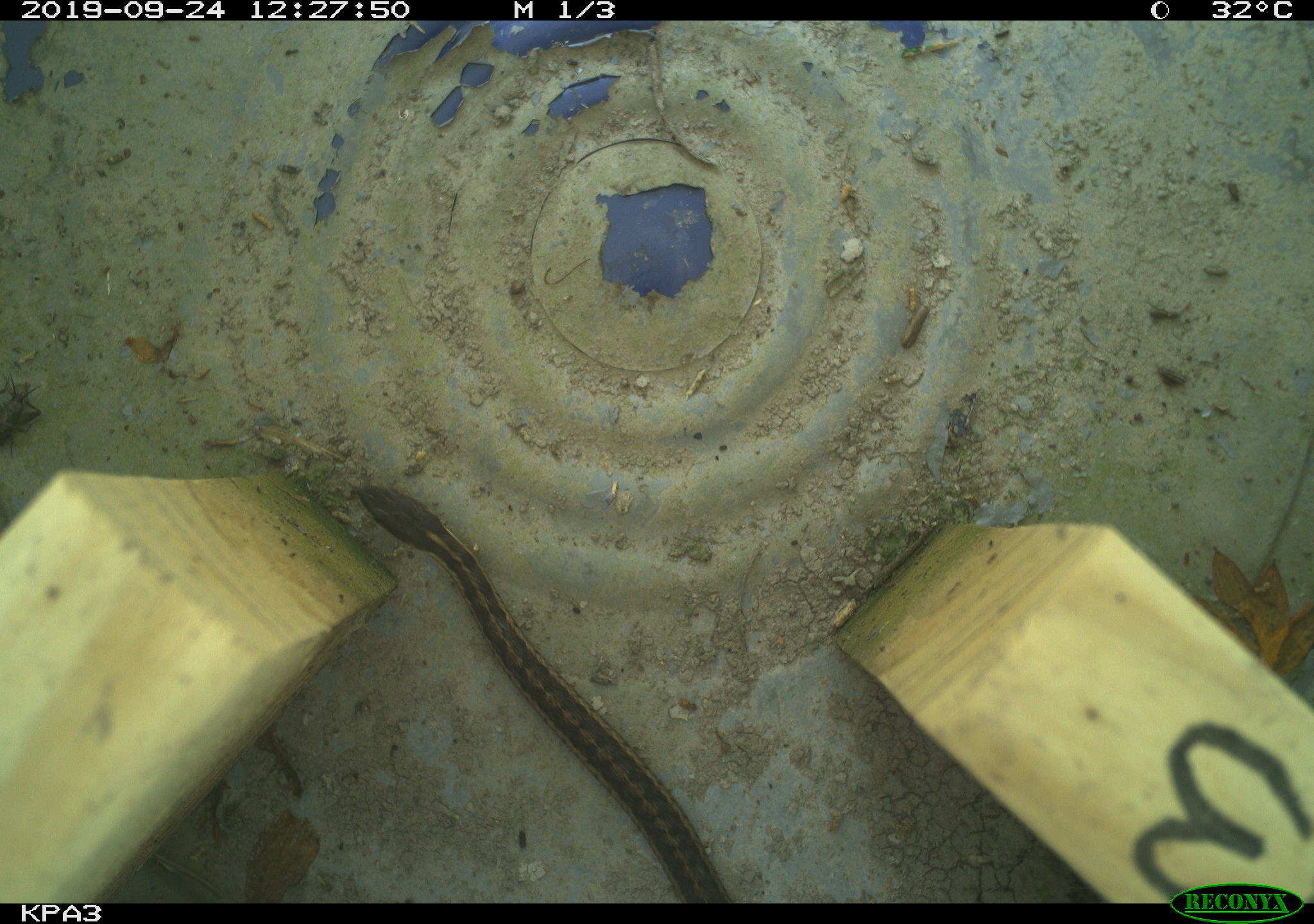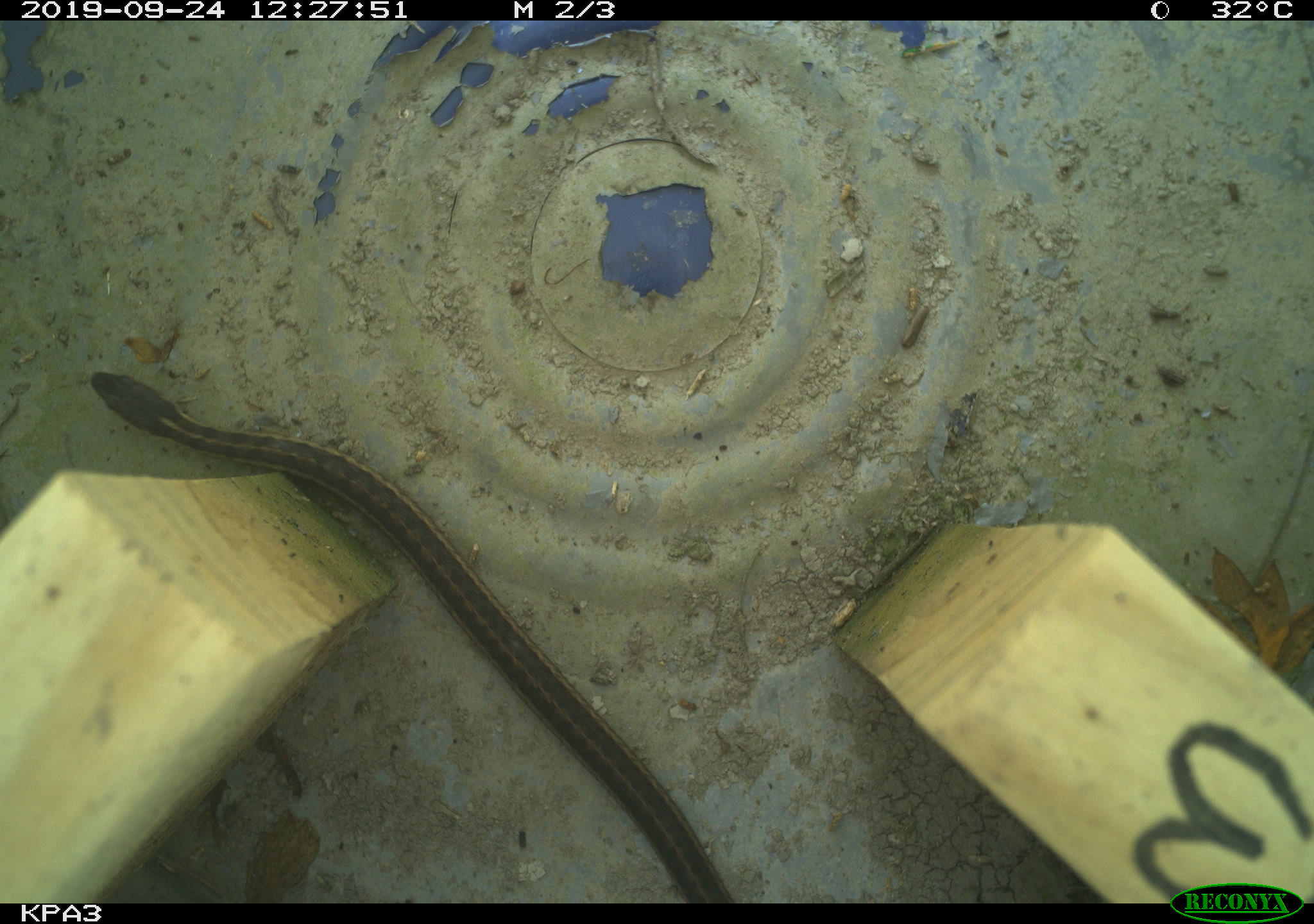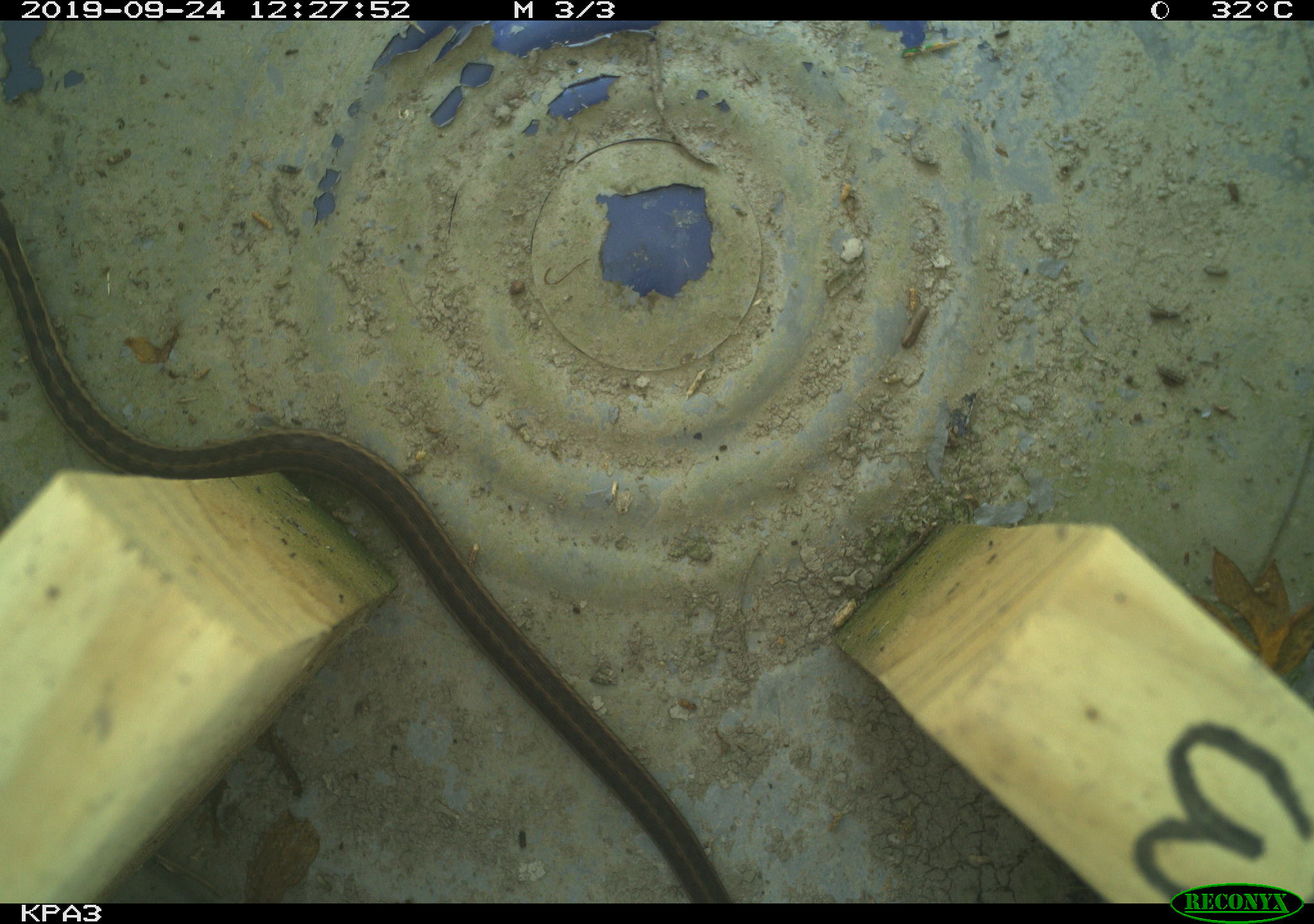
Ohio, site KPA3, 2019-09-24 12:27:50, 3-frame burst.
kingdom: Animalia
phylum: Chordata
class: Reptilia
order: Squamata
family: Colubridae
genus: Thamnophis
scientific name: Thamnophis sirtalis sirtalis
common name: eastern gartersnake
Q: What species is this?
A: Eastern gartersnake (Thamnophis sirtalis sirtalis).